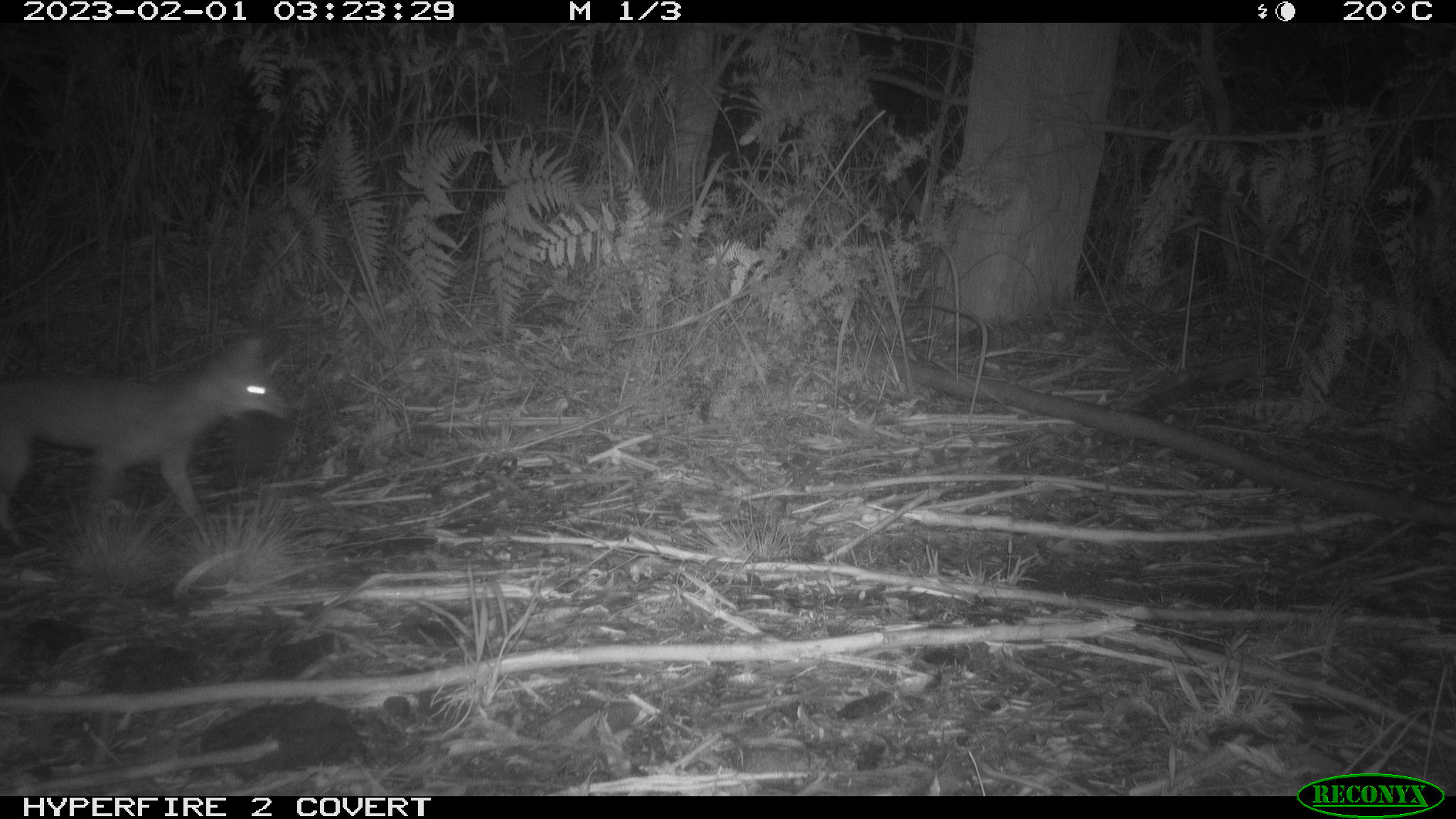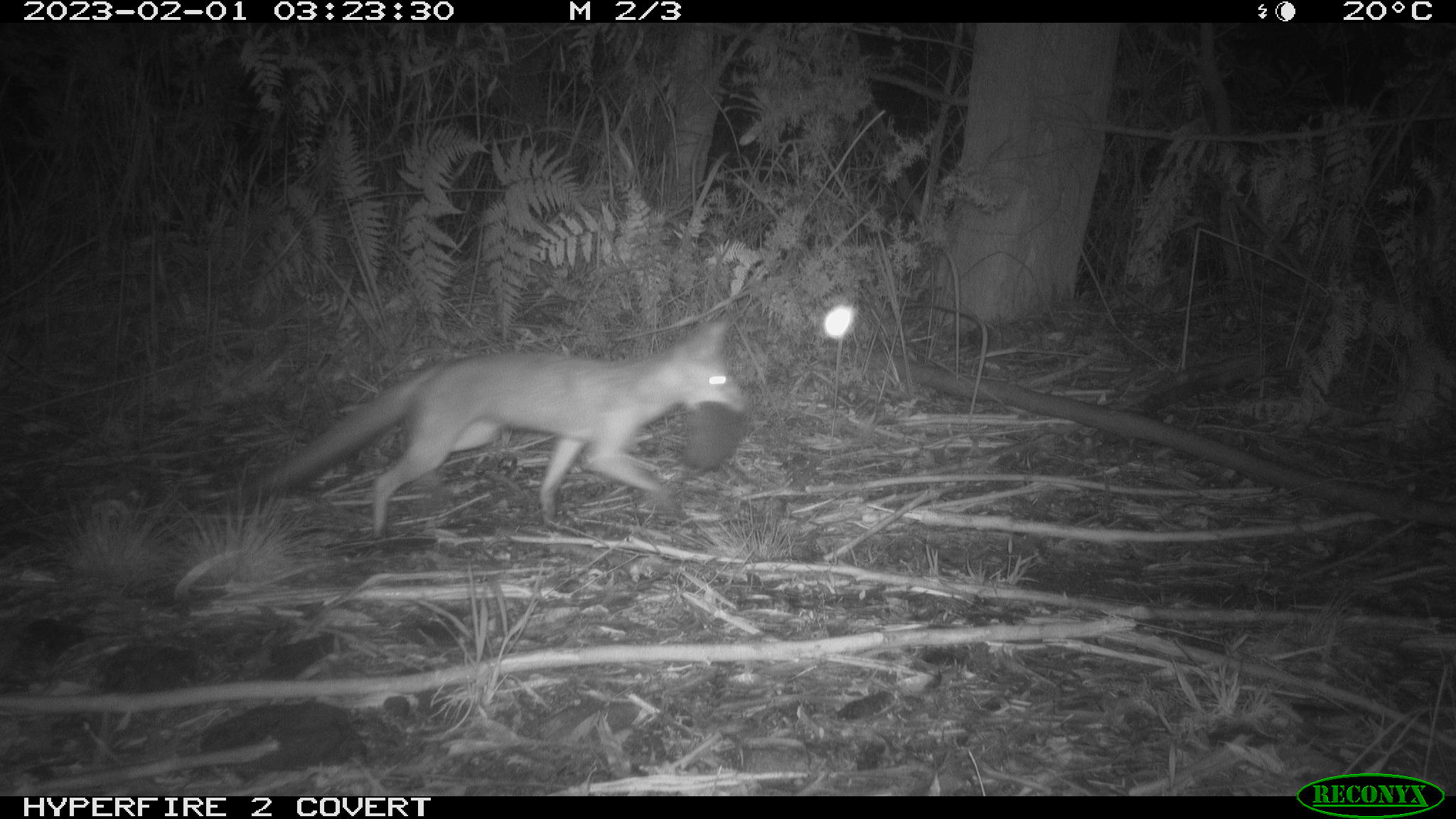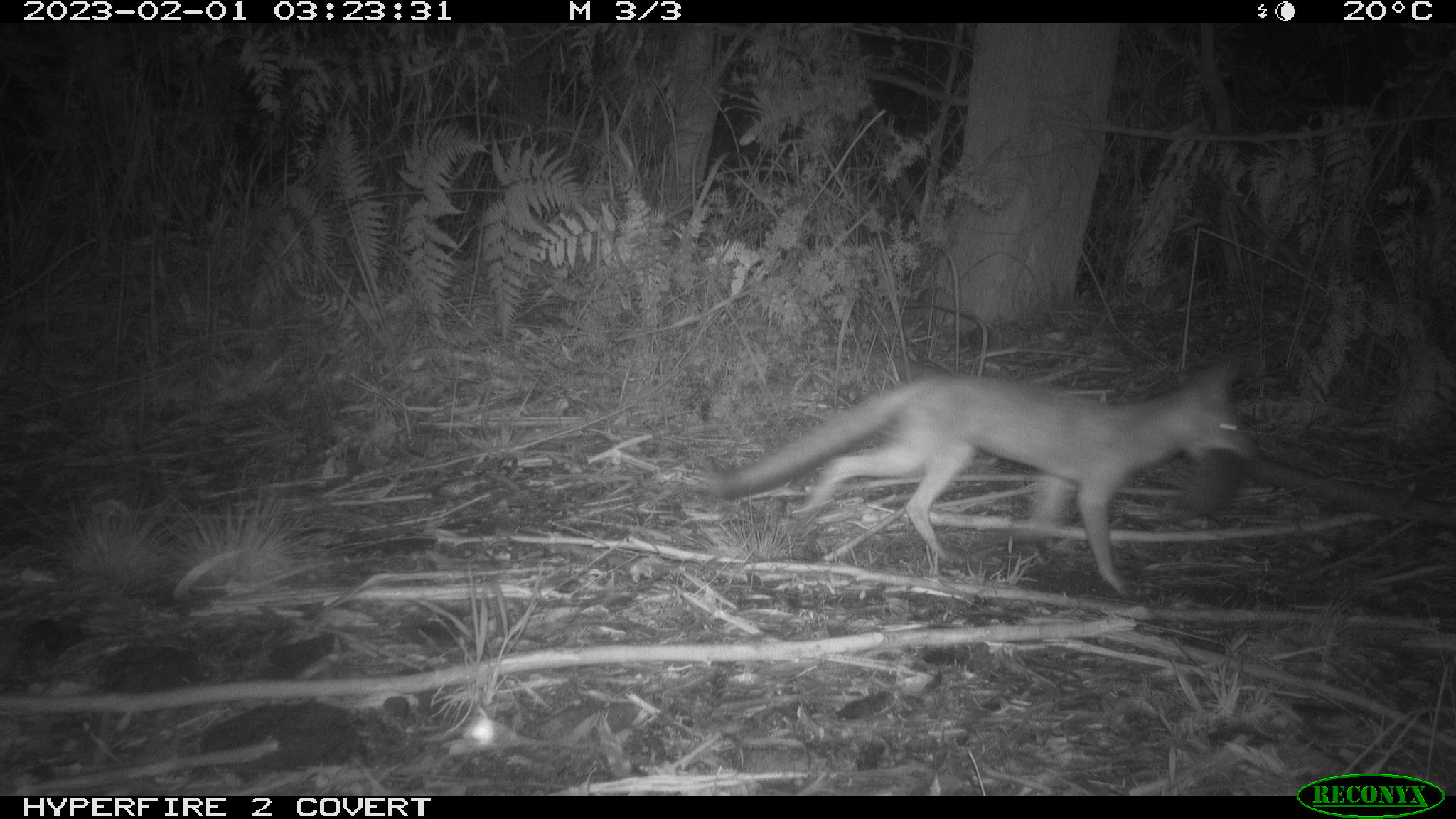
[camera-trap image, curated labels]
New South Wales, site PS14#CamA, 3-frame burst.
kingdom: Animalia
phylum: Chordata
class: Mammalia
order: Carnivora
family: Canidae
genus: Vulpes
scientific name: Vulpes vulpes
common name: red fox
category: fox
Fox (red fox) (Vulpes vulpes).